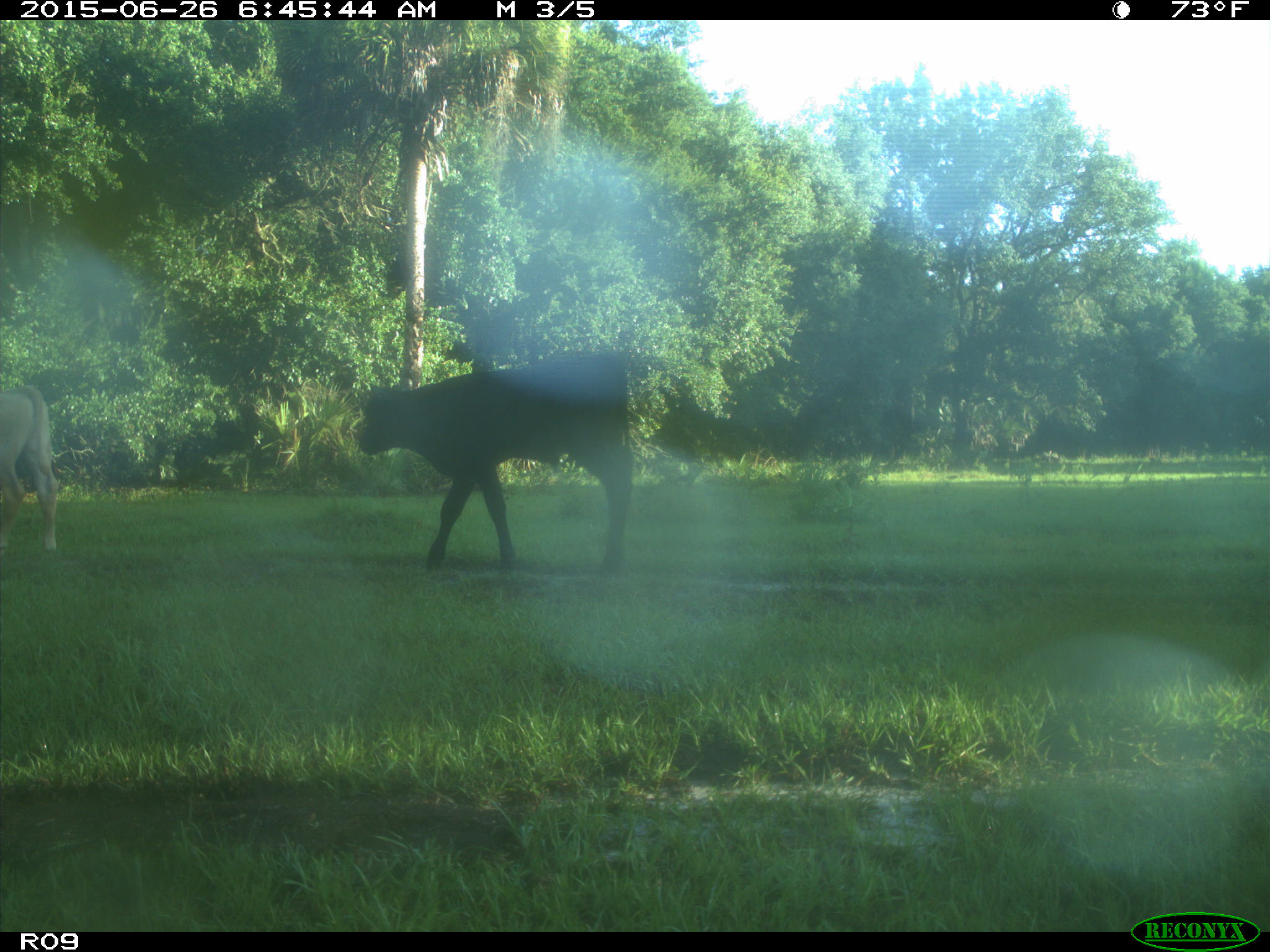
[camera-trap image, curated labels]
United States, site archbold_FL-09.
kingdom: Animalia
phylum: Chordata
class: Mammalia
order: Artiodactyla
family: Bovidae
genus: Bos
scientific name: Bos taurus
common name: domestic cow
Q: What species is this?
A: Bos taurus (domestic cow).